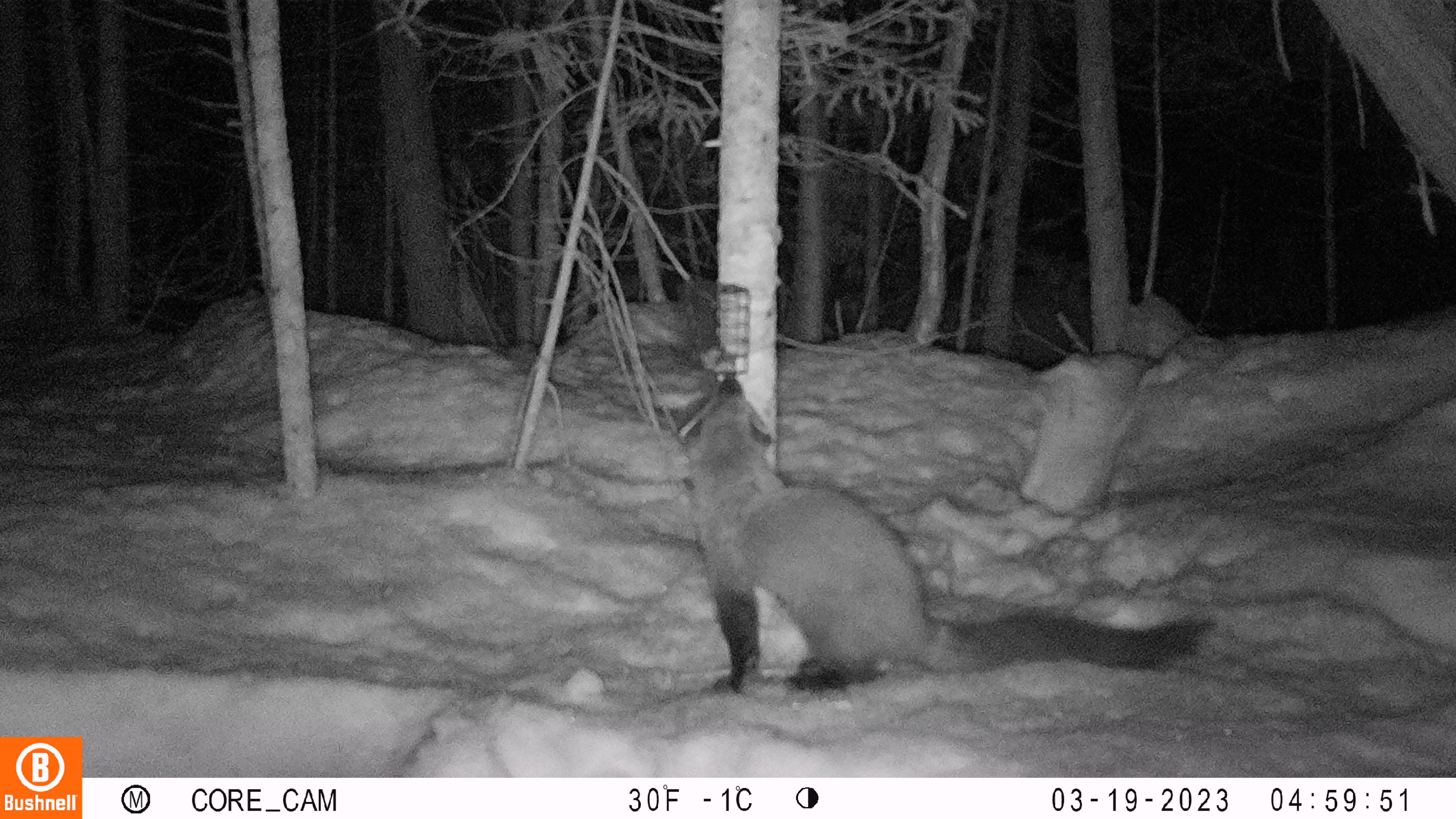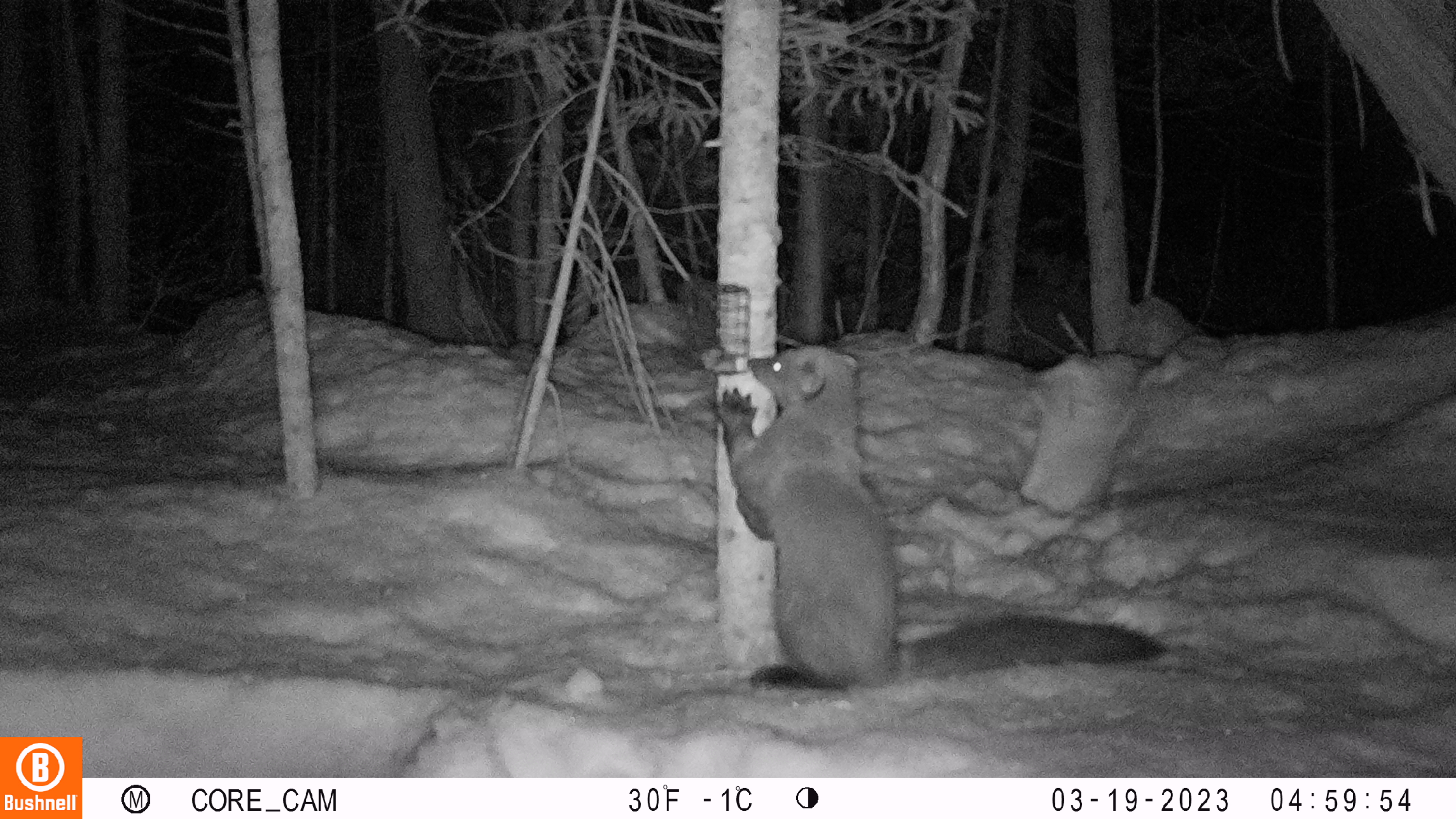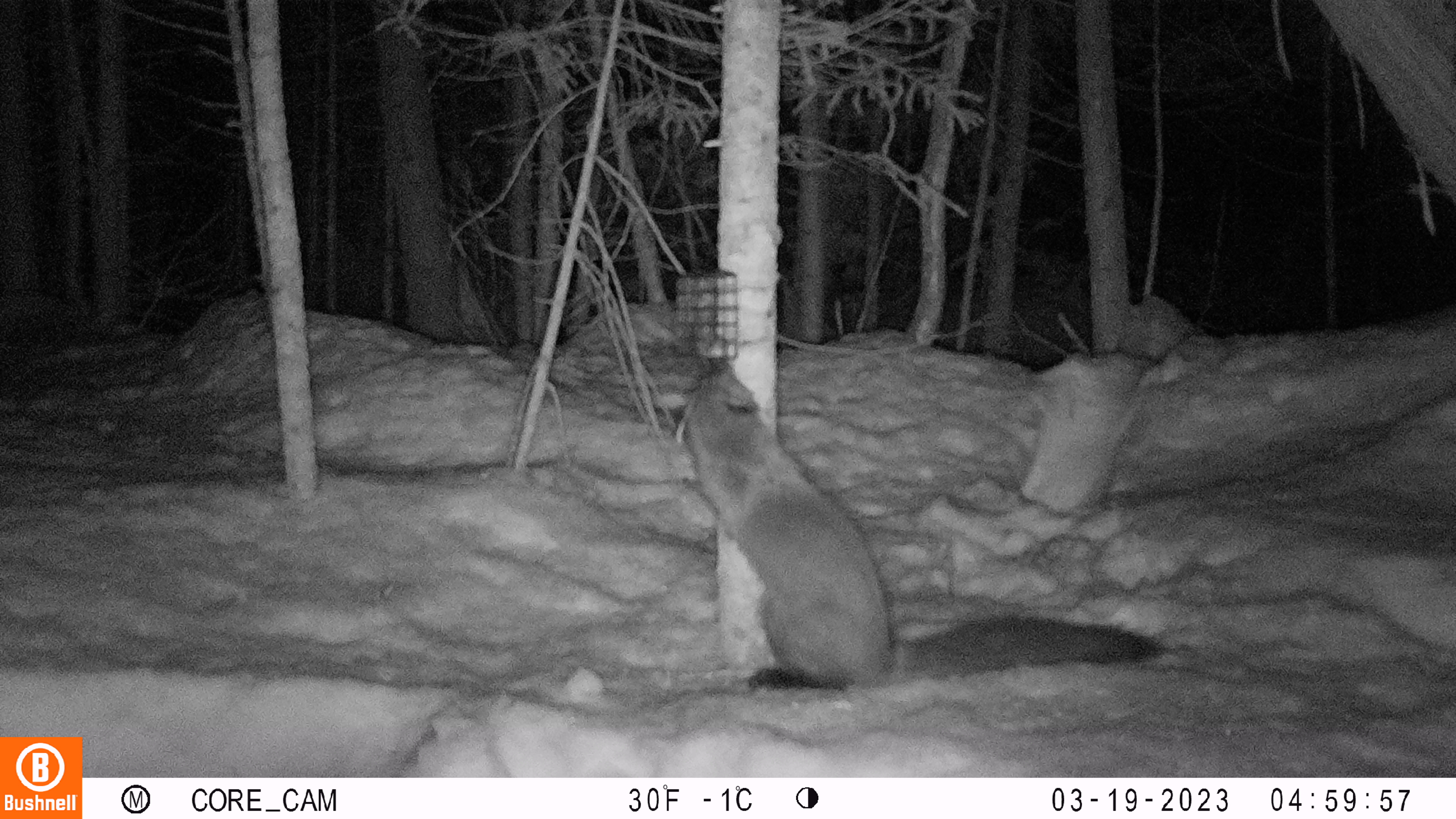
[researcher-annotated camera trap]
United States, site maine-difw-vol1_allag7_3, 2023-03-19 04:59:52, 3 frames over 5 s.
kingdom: Animalia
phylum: Chordata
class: Mammalia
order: Carnivora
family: Mustelidae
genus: Pekania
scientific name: Pekania pennanti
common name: fisher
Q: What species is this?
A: Fisher (Pekania pennanti).